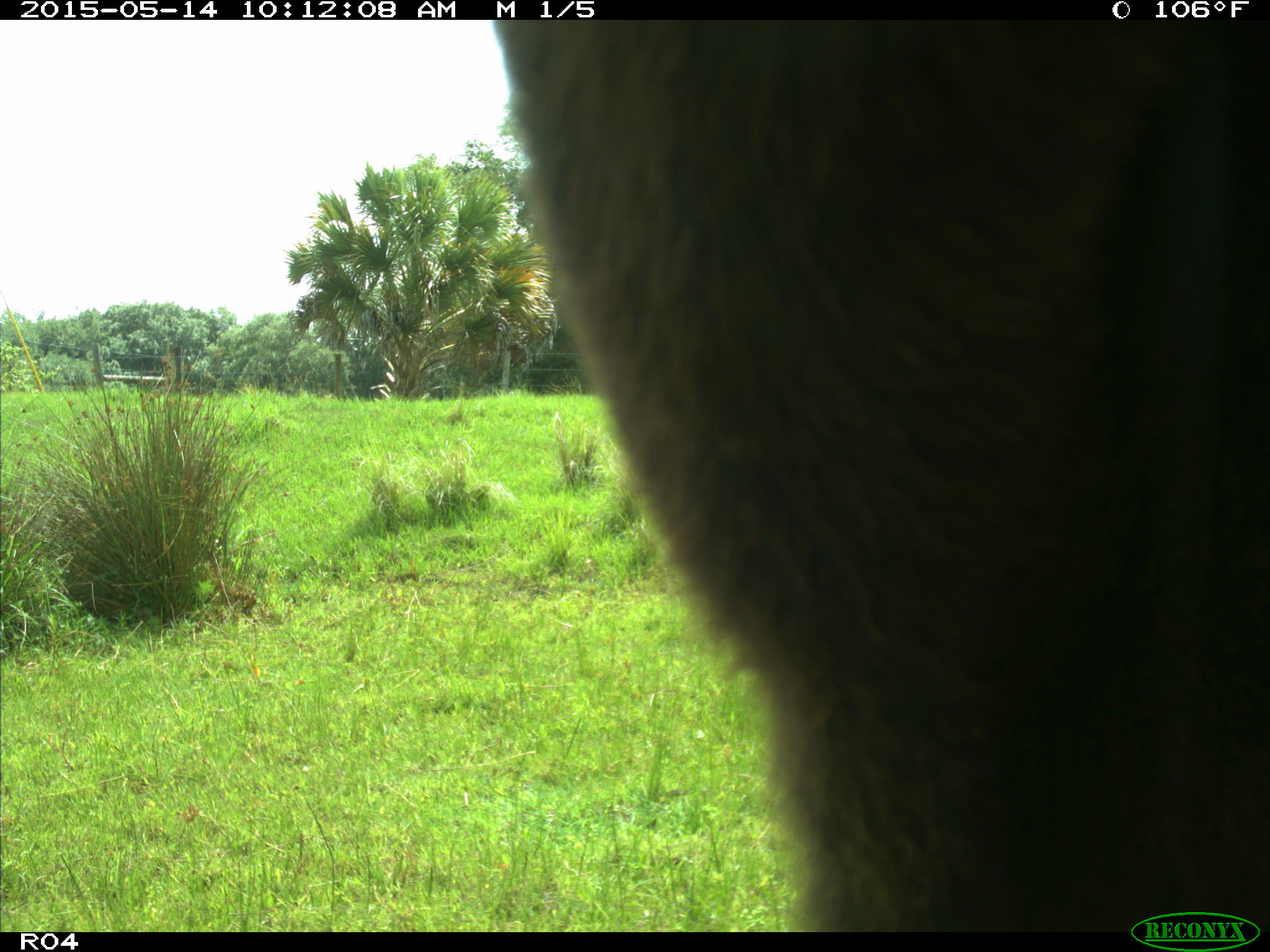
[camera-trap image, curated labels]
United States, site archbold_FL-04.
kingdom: Animalia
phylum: Chordata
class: Mammalia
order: Artiodactyla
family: Bovidae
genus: Bos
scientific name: Bos taurus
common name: domestic cow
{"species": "Bos taurus (domestic cow)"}